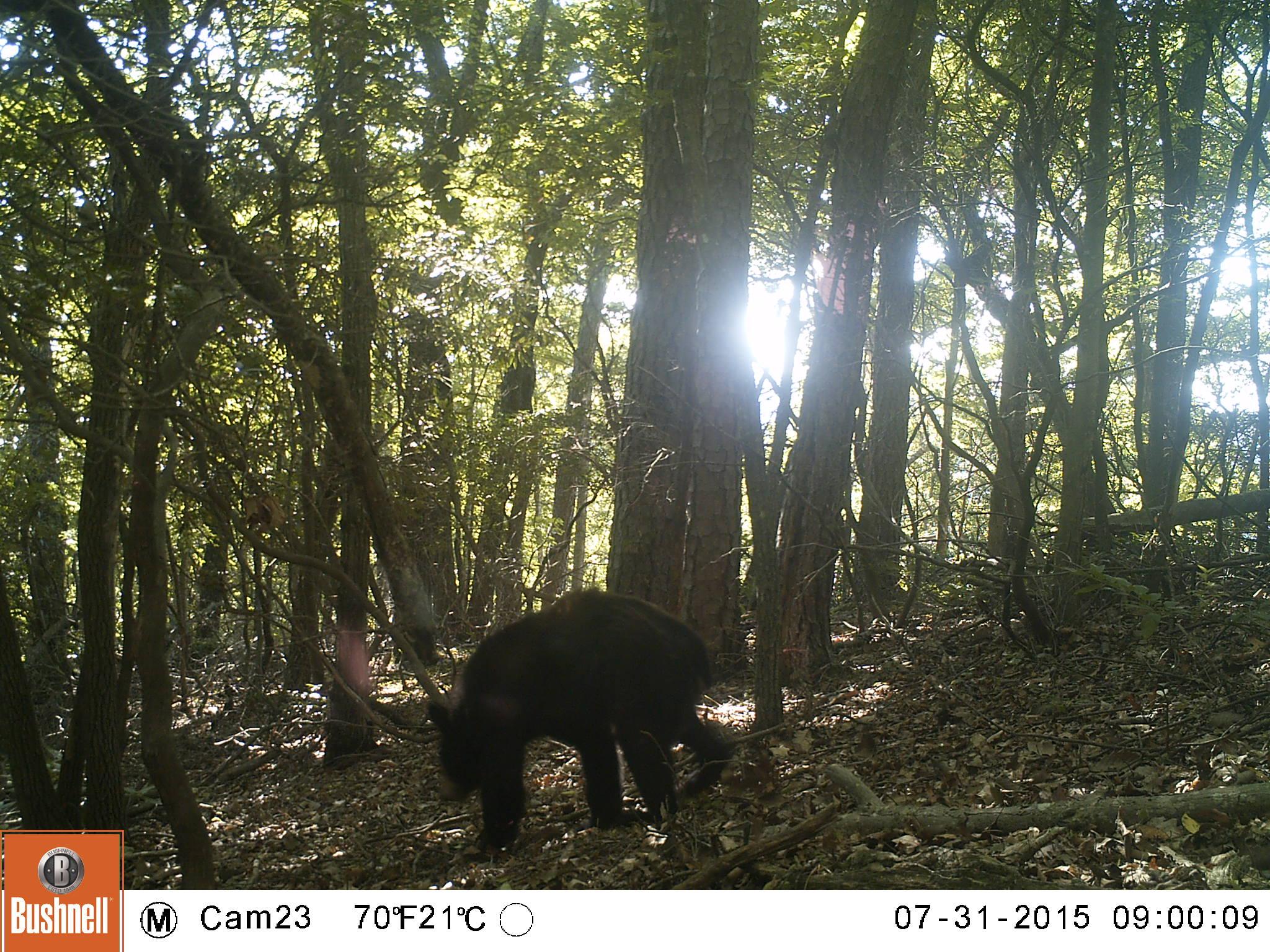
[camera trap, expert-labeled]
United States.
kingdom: Animalia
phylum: Chordata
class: Mammalia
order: Carnivora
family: Ursidae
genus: Ursus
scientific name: Ursus americanus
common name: american black bear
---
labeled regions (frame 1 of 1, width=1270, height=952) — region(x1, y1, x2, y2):
American Black Bear: region(419, 595, 736, 861)